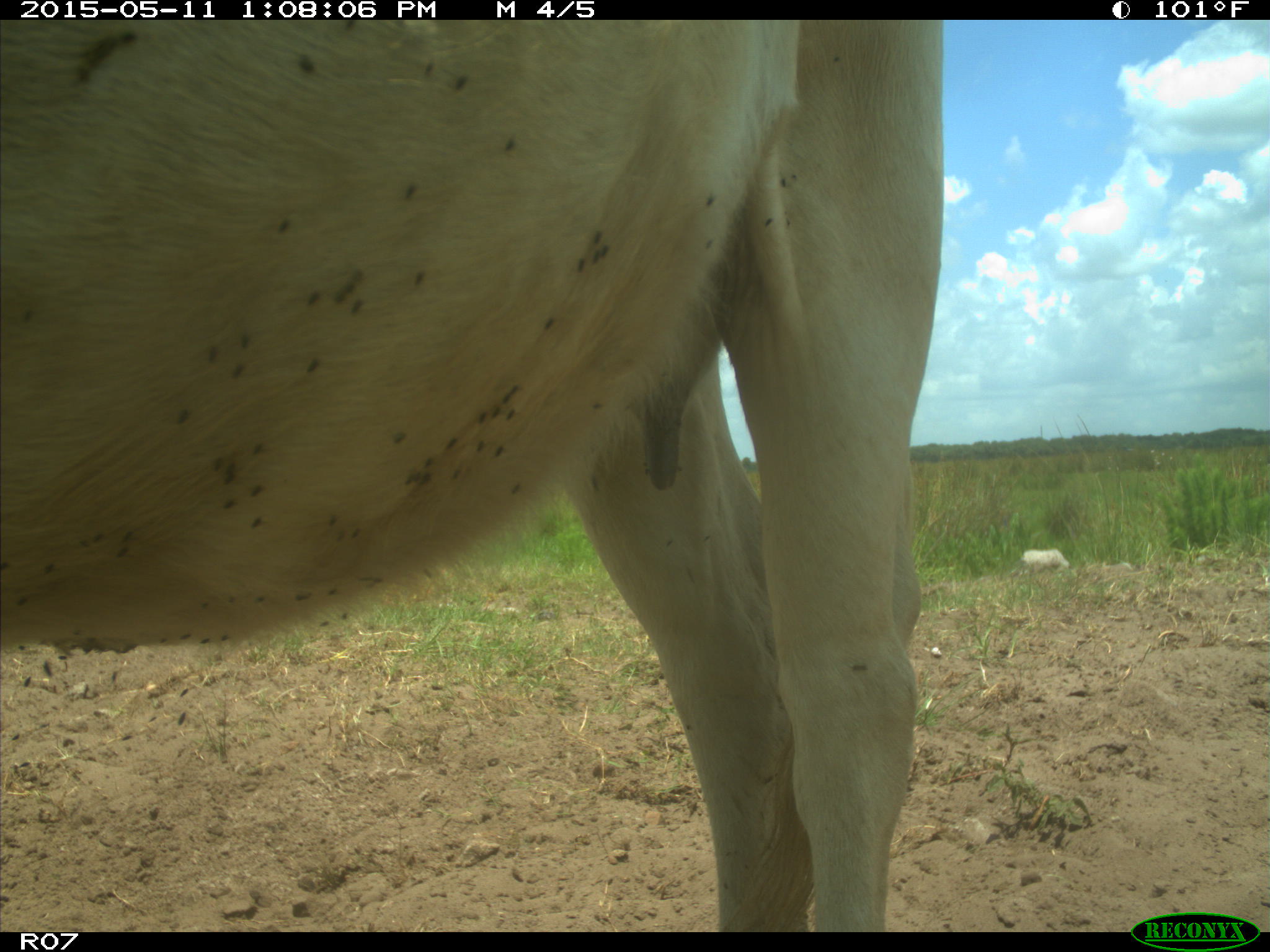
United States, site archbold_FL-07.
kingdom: Animalia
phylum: Chordata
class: Mammalia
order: Artiodactyla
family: Bovidae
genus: Bos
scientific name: Bos taurus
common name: domestic cow